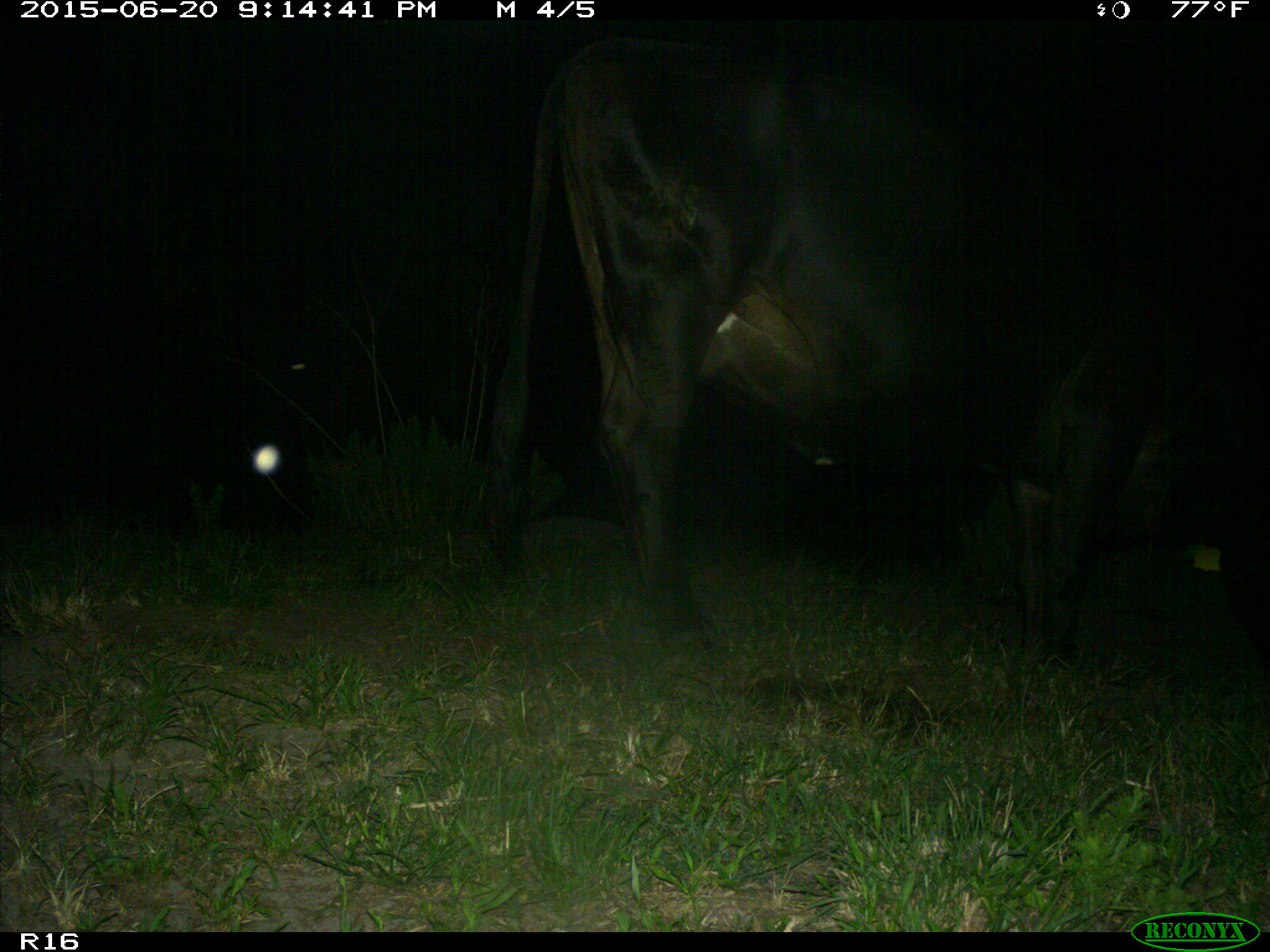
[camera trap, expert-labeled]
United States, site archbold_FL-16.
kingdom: Animalia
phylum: Chordata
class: Mammalia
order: Artiodactyla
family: Bovidae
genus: Bos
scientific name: Bos taurus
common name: domestic cow